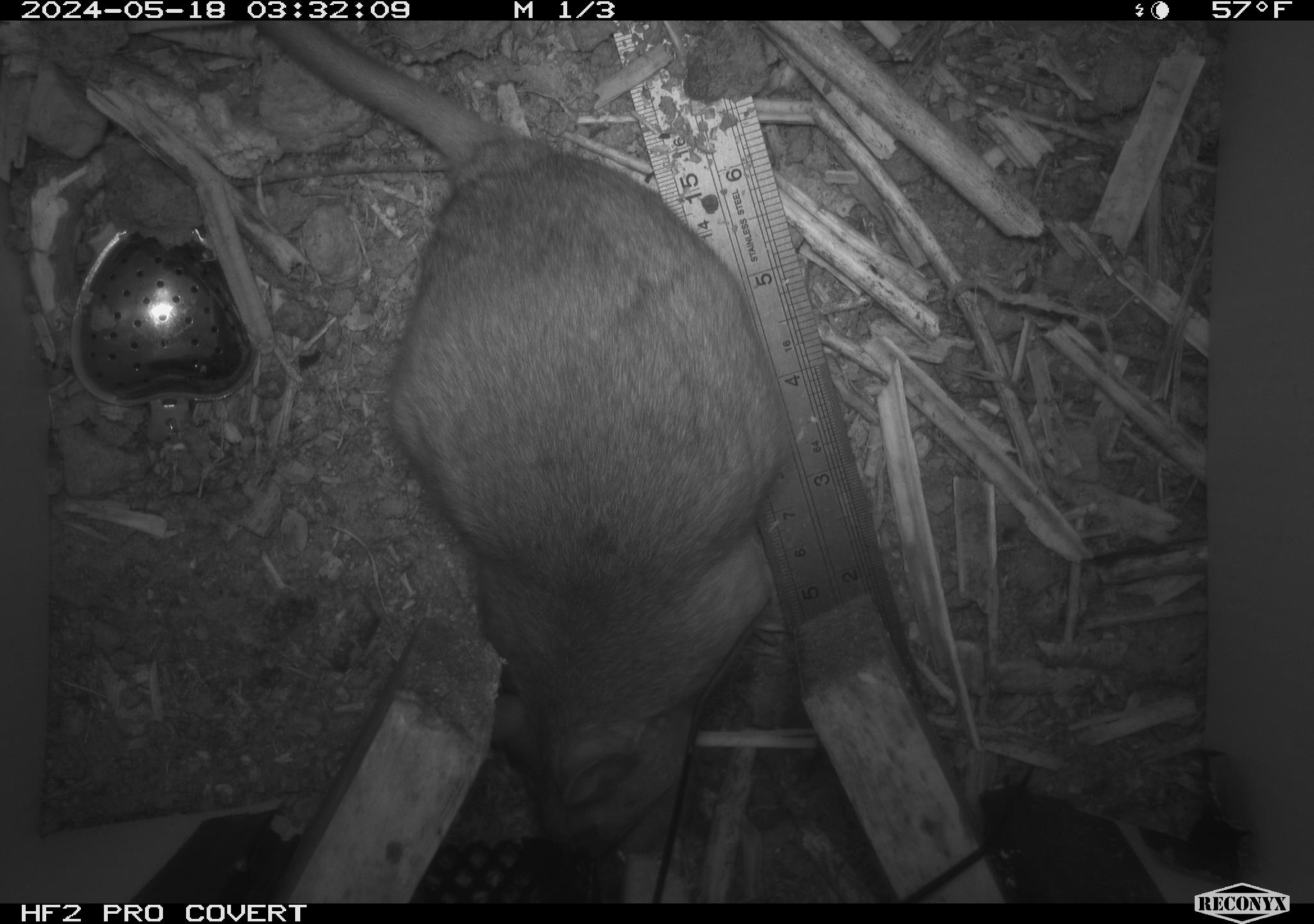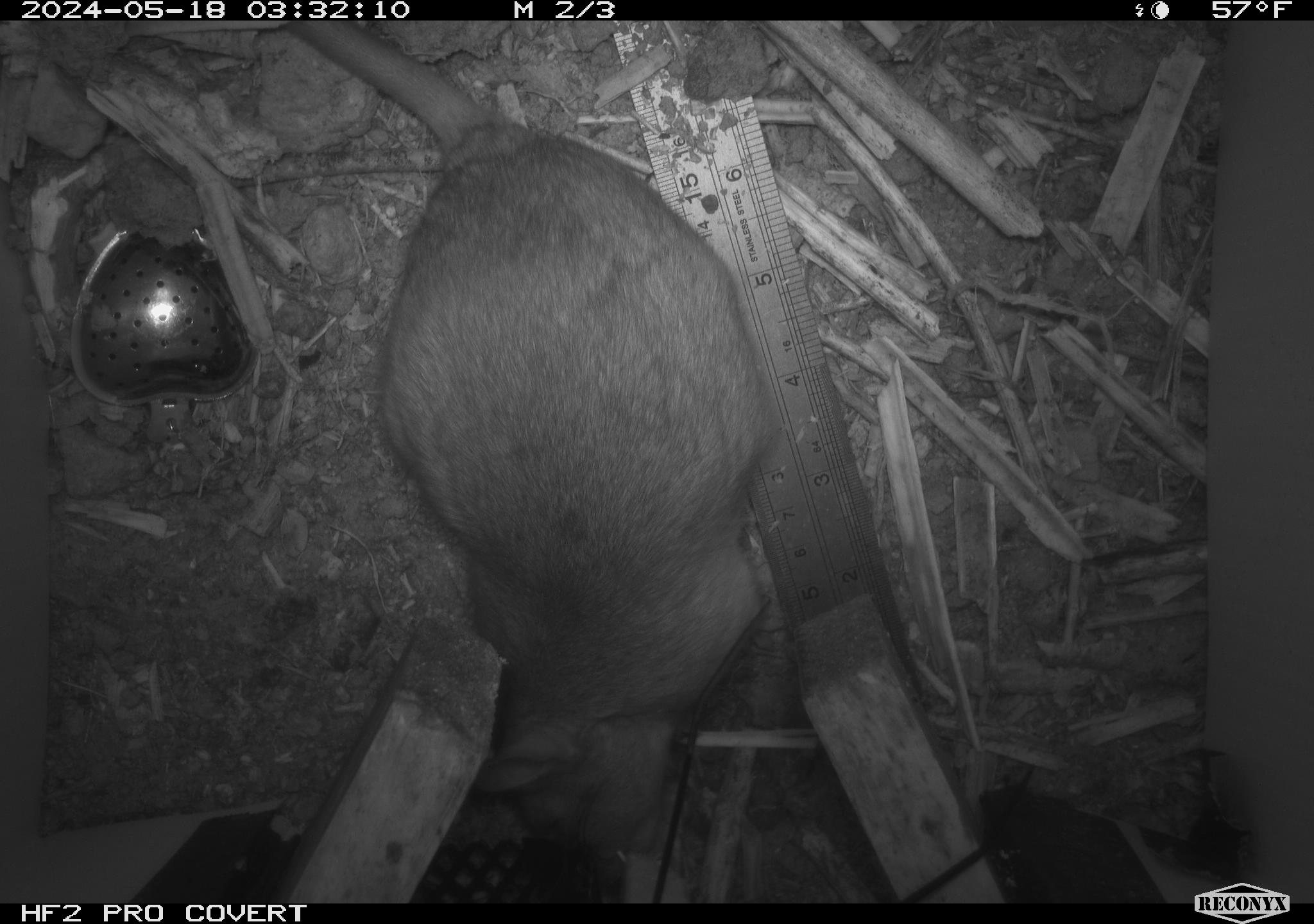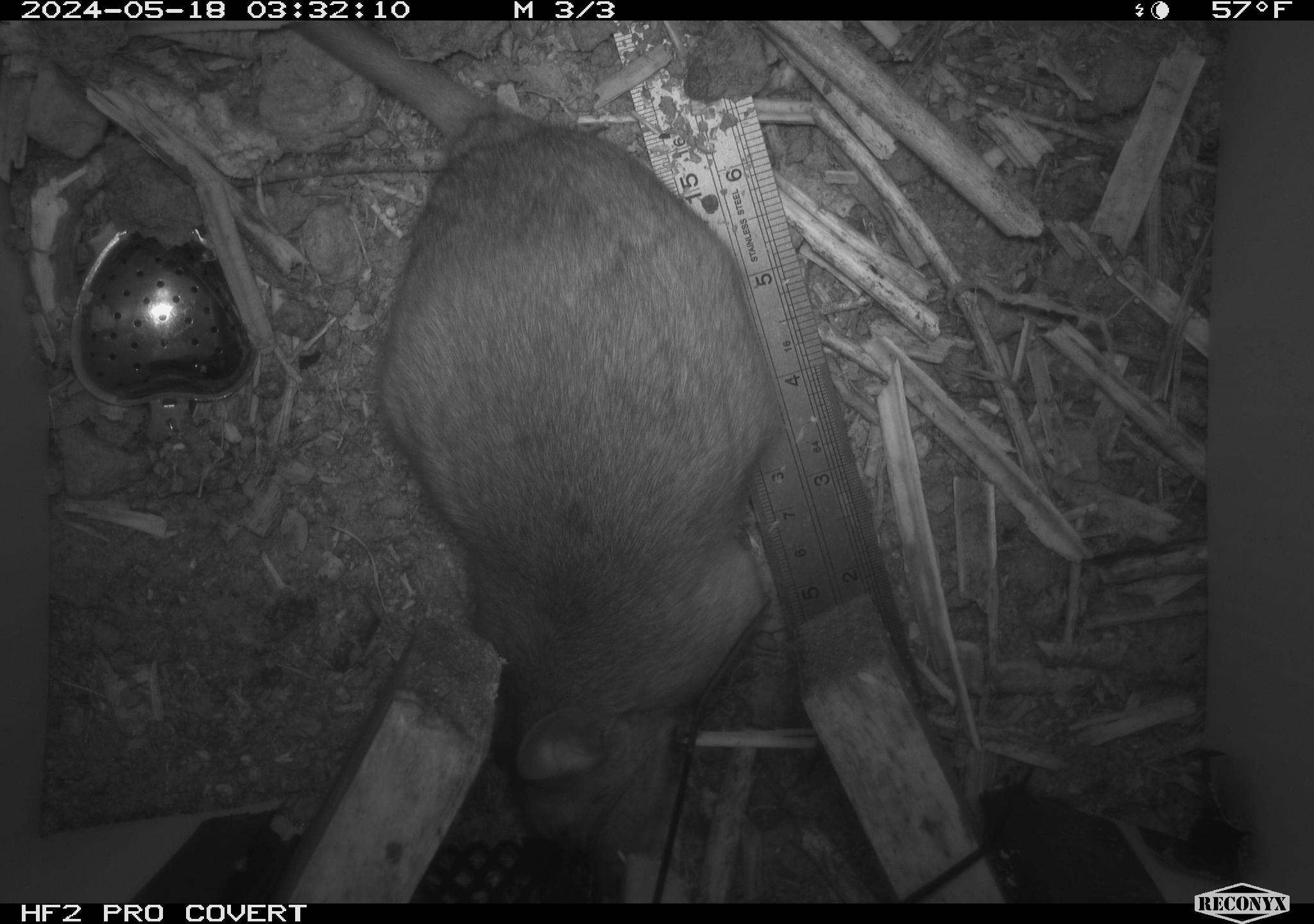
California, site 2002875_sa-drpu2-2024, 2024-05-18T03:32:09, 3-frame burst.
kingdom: Animalia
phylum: Chordata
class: Mammalia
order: Rodentia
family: Cricetidae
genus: Neotoma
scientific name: Neotoma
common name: pack rat or woodrat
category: neotoma species